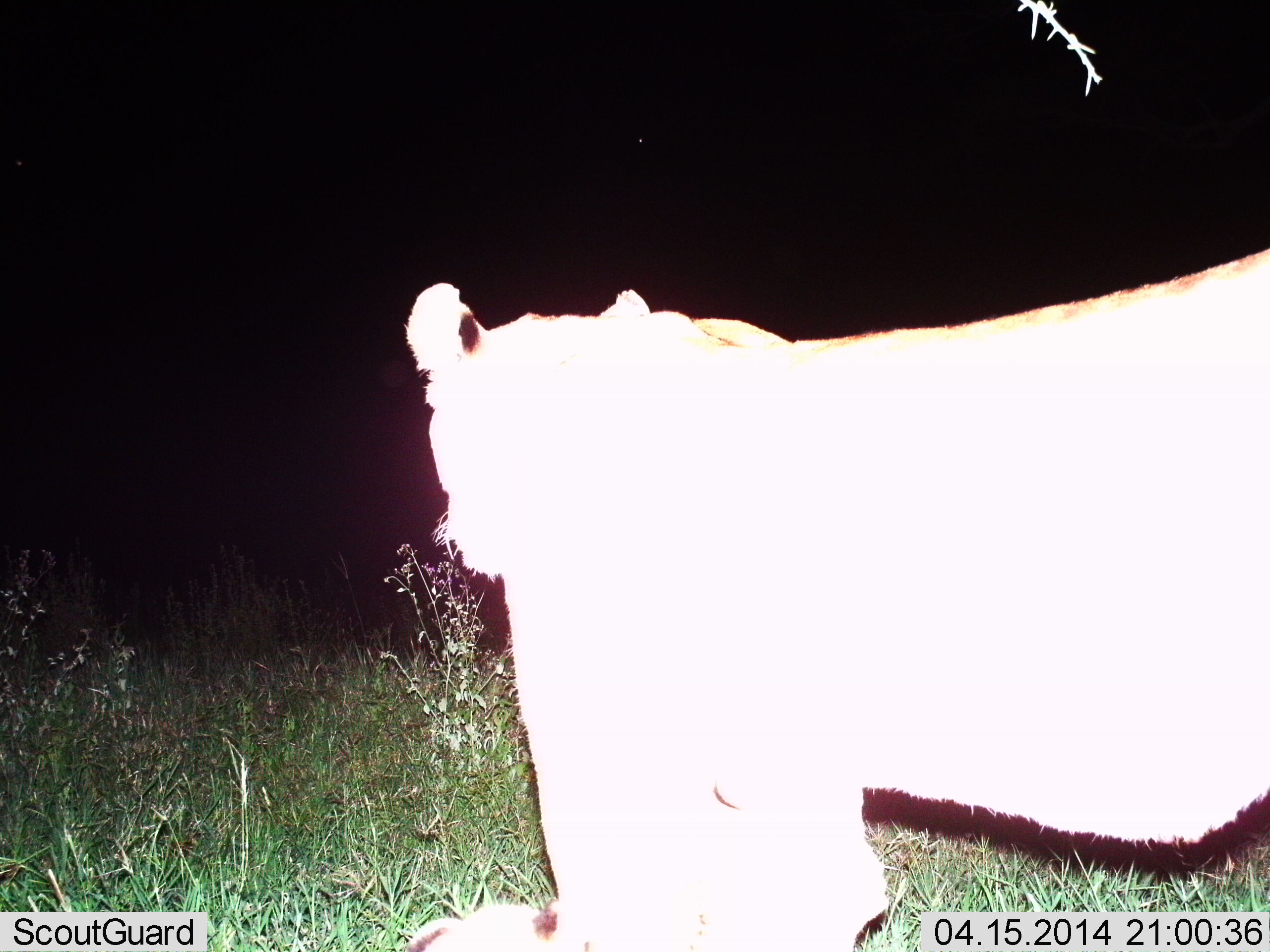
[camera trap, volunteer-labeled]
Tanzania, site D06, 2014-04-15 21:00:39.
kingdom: Animalia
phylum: Chordata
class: Mammalia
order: Carnivora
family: Felidae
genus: Panthera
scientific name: Panthera leo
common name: lion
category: lionfemale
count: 1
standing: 81%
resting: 2%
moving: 19%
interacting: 0%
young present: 0%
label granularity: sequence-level